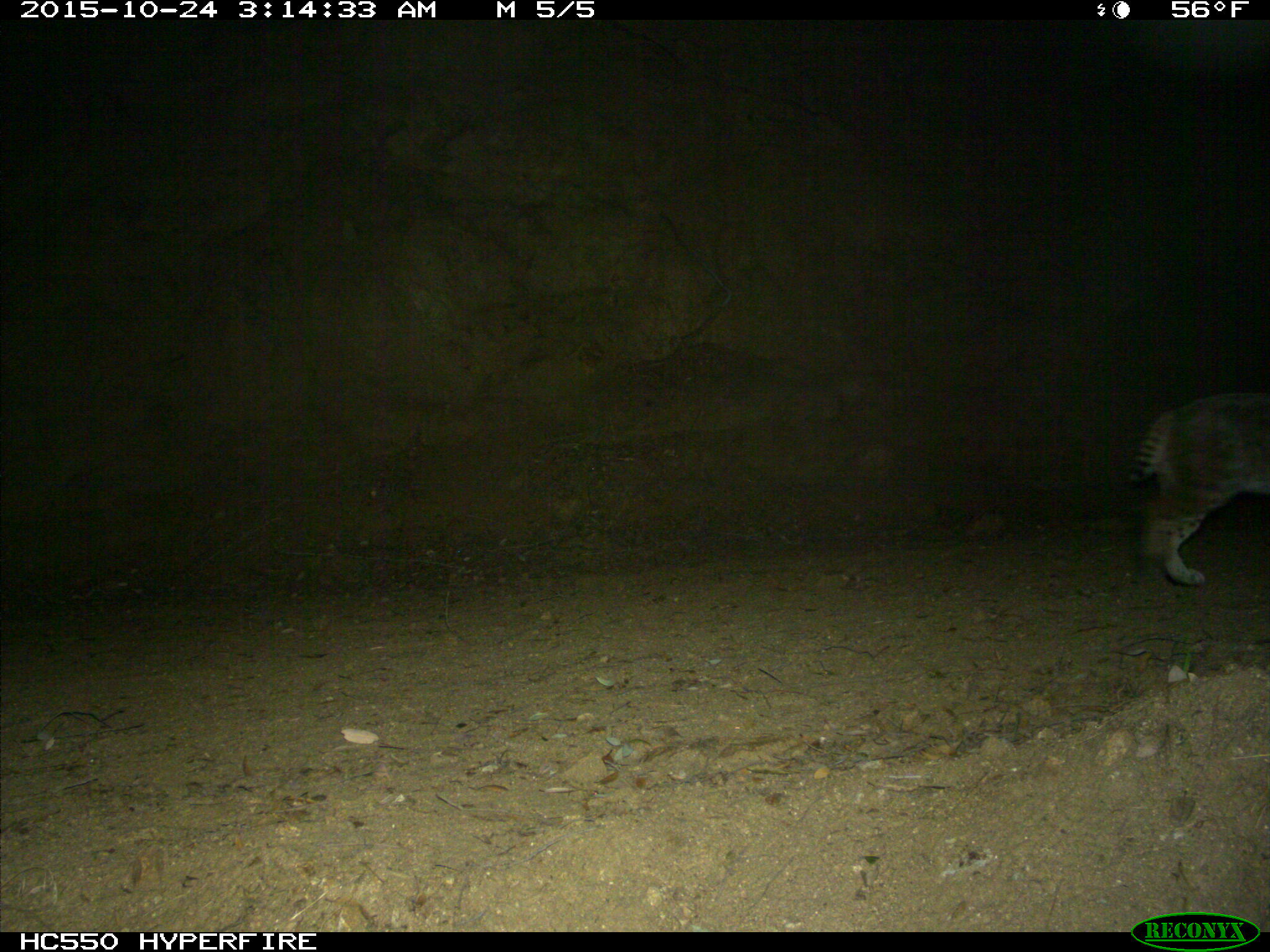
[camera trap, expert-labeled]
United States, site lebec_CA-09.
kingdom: Animalia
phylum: Chordata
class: Mammalia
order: Carnivora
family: Felidae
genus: Lynx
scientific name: Lynx rufus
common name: bobcat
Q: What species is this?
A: Lynx rufus (bobcat).